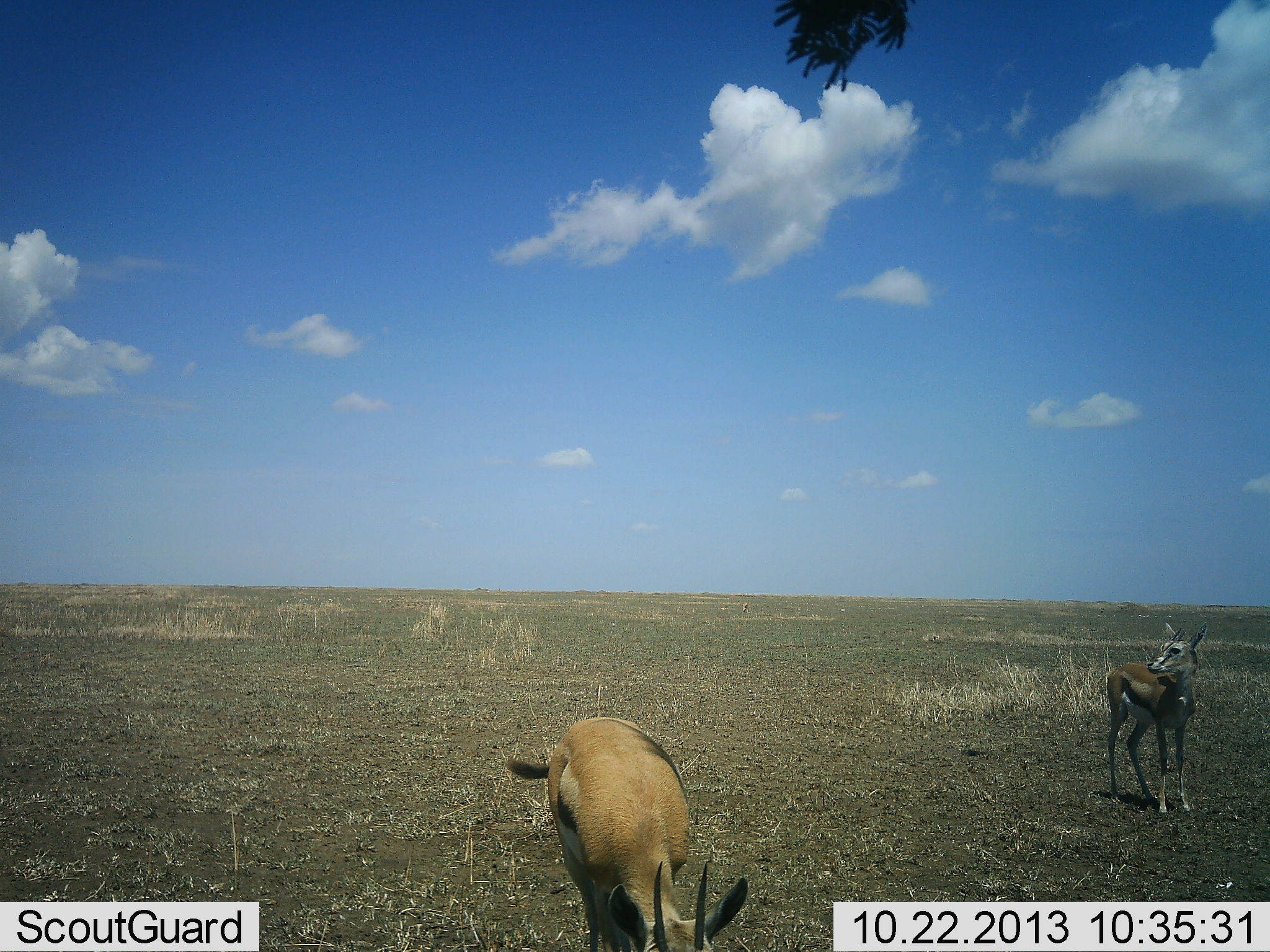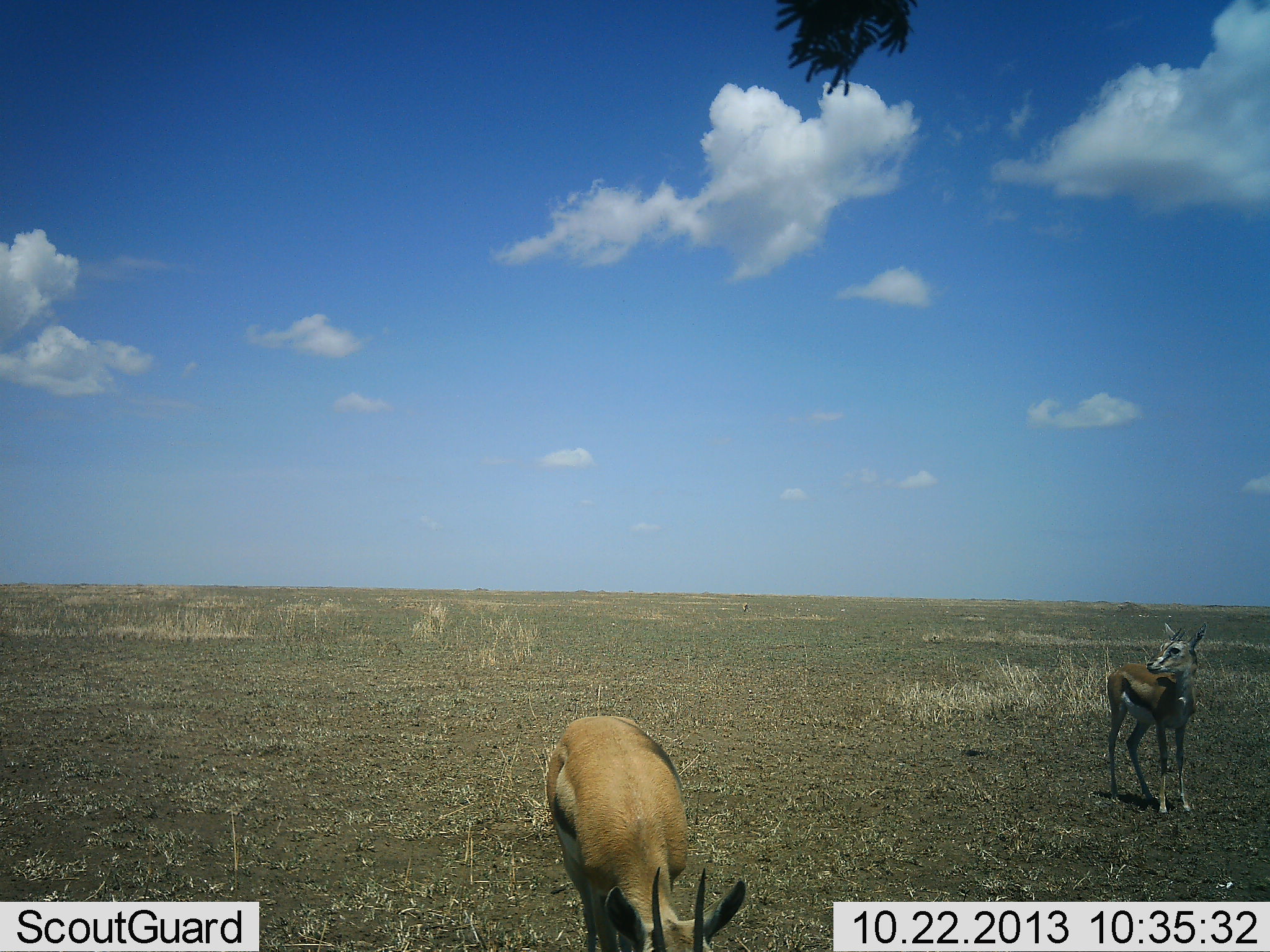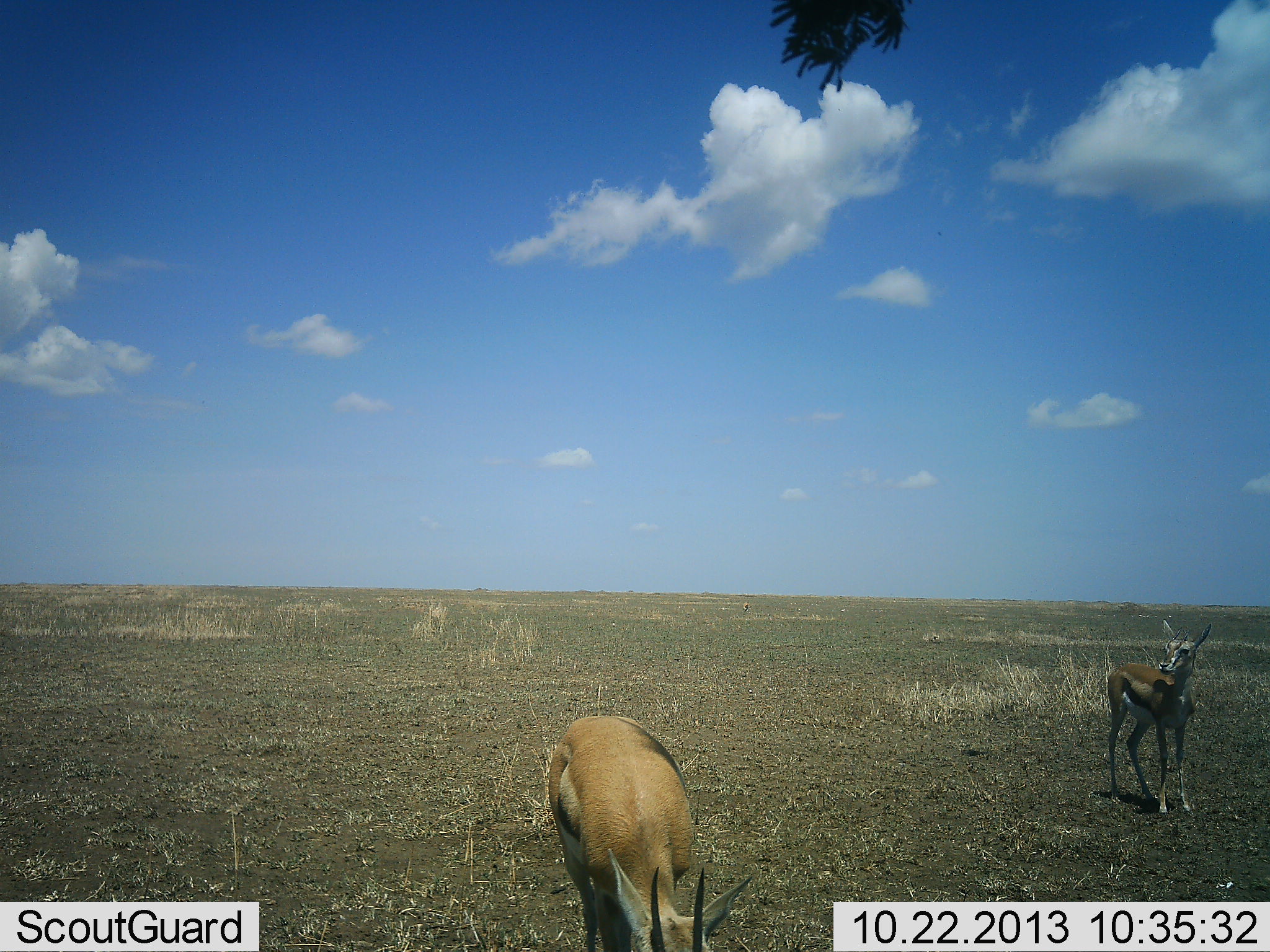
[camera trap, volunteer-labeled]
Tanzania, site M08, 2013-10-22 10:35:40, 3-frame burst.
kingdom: Animalia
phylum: Chordata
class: Mammalia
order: Artiodactyla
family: Bovidae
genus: Eudorcas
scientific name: Eudorcas thomsonii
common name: thomson's gazelle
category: gazellethomsons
Gazellethomsons (thomson's gazelle) (Eudorcas thomsonii), count 2. Behavior (volunteer vote fractions): standing 90%, resting 0%, moving 0%, interacting 6%. Young present (vote fraction): 13%. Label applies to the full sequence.